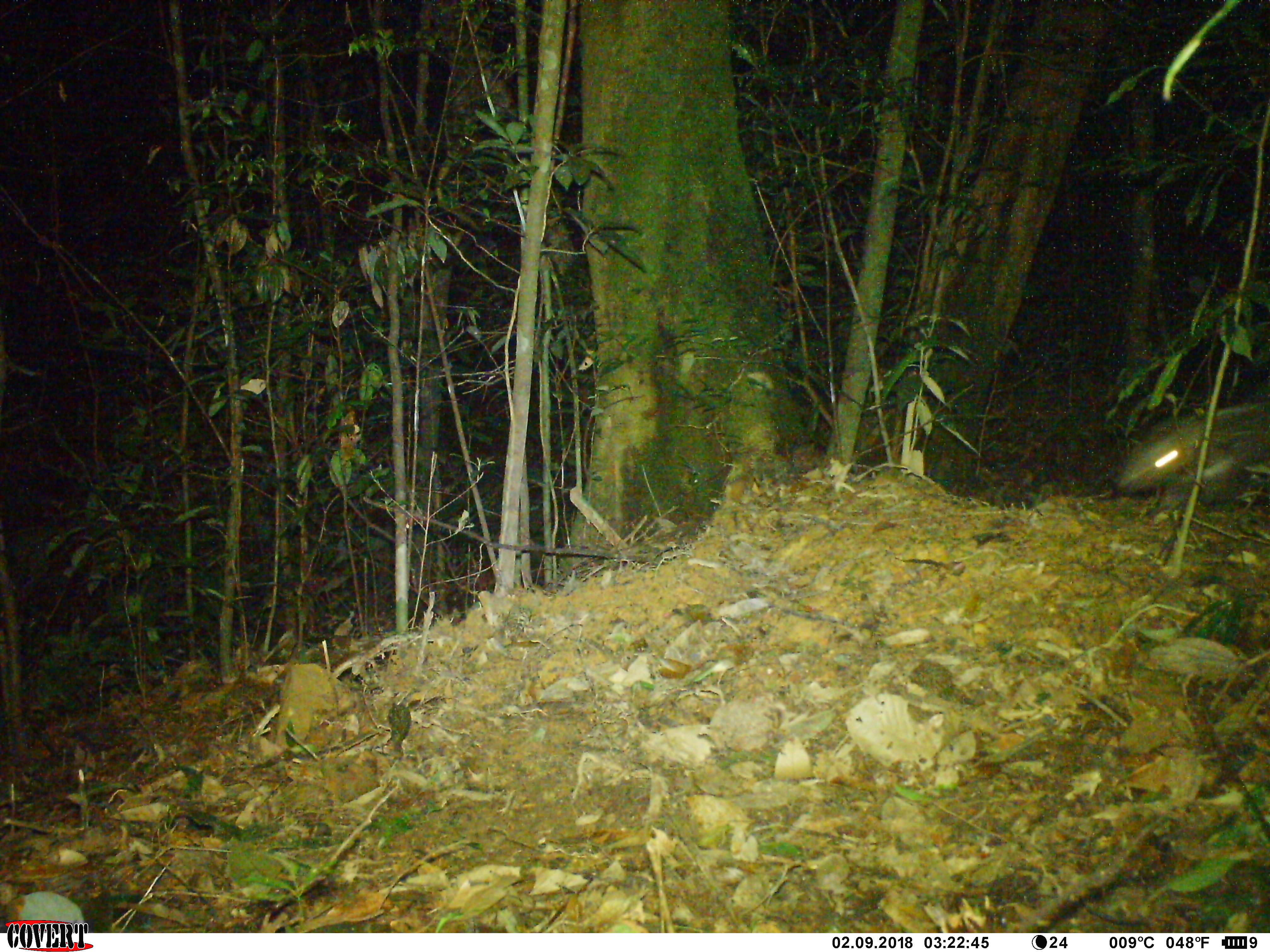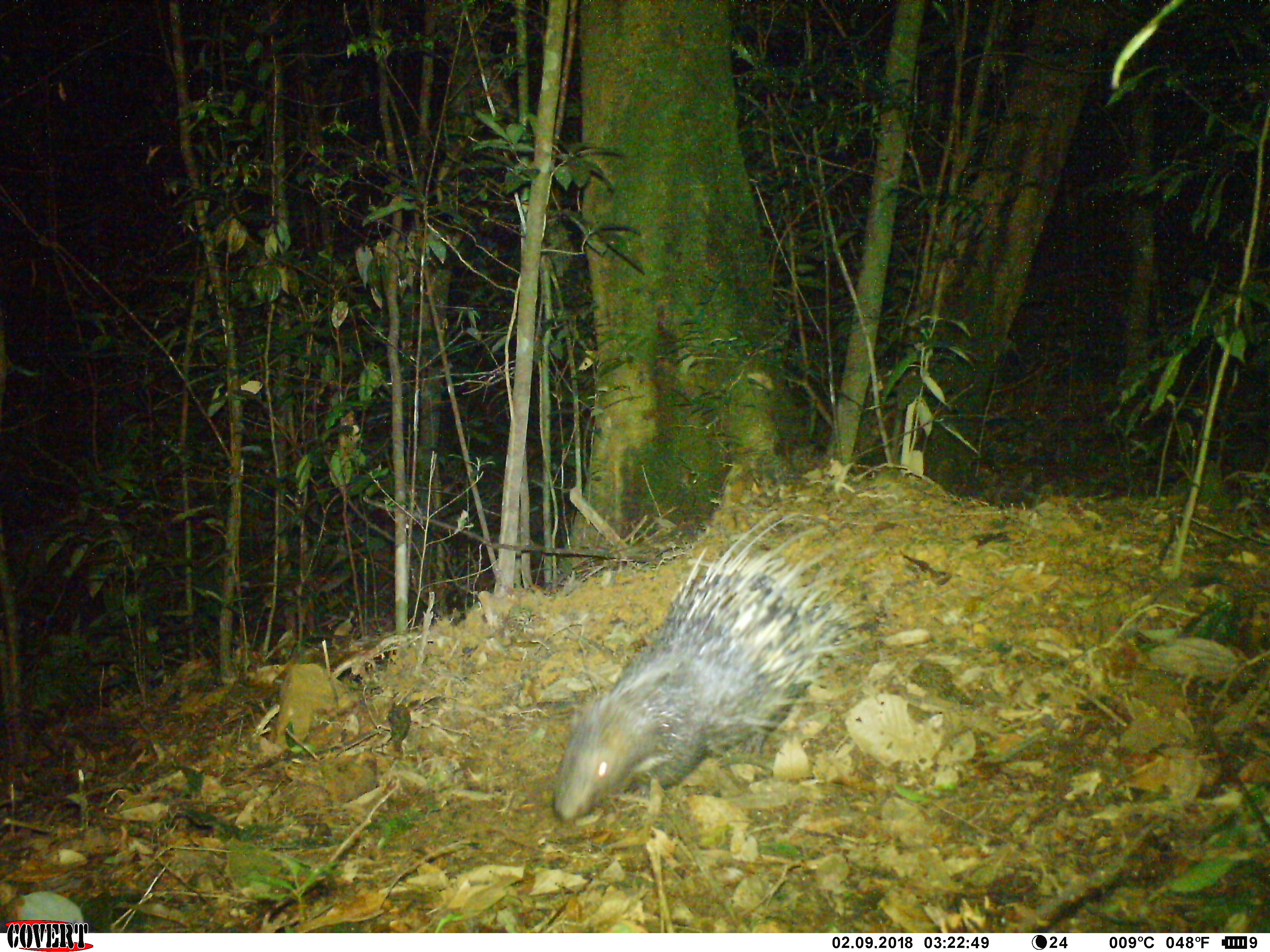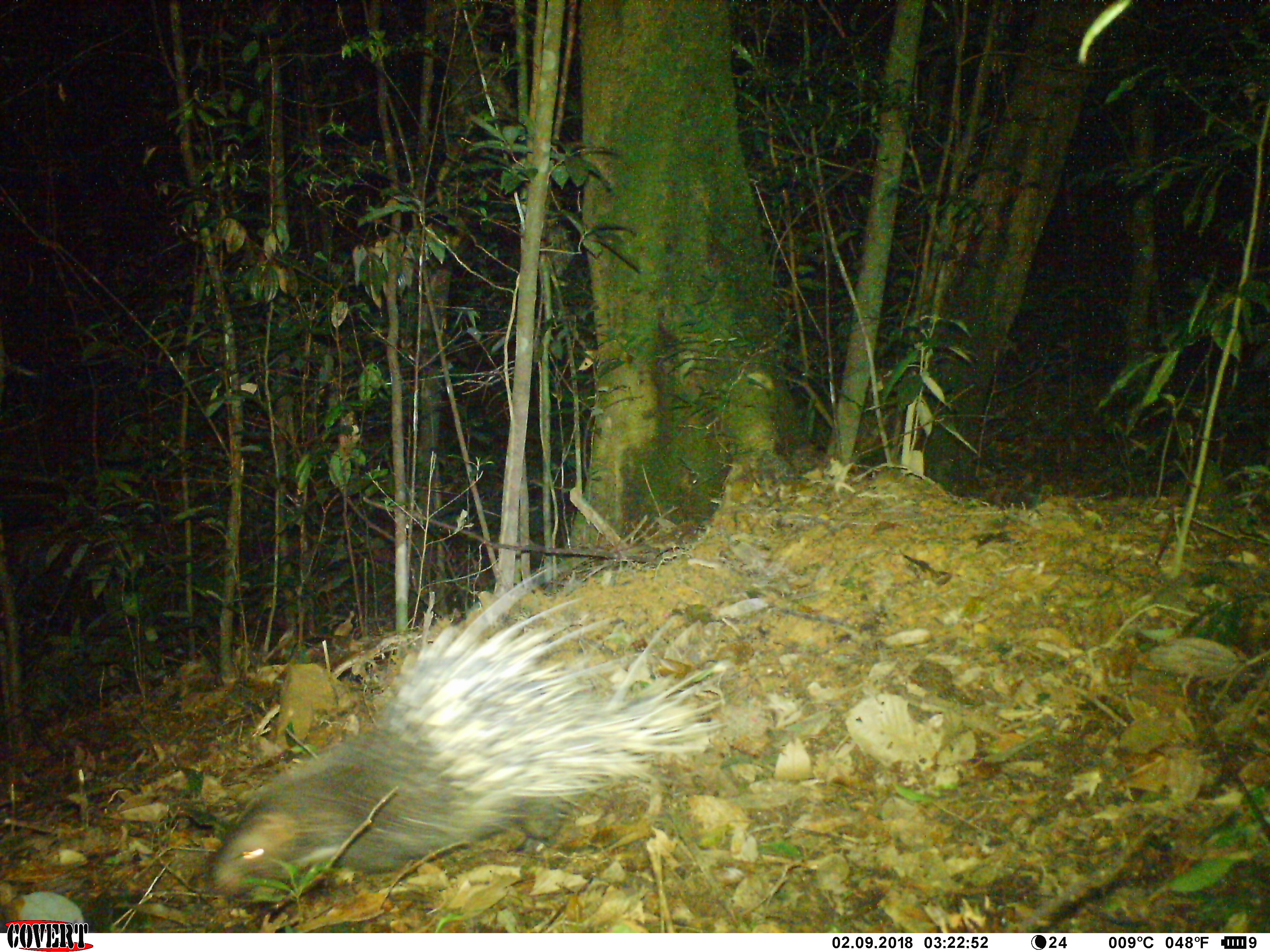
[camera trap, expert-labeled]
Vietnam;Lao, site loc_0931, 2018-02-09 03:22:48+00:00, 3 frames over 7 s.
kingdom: Animalia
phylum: Chordata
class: Mammalia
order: Rodentia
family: Hystricidae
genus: Hystrix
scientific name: Hystrix brachyura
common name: malayan porcupine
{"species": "malayan porcupine (Hystrix brachyura)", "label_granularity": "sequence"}